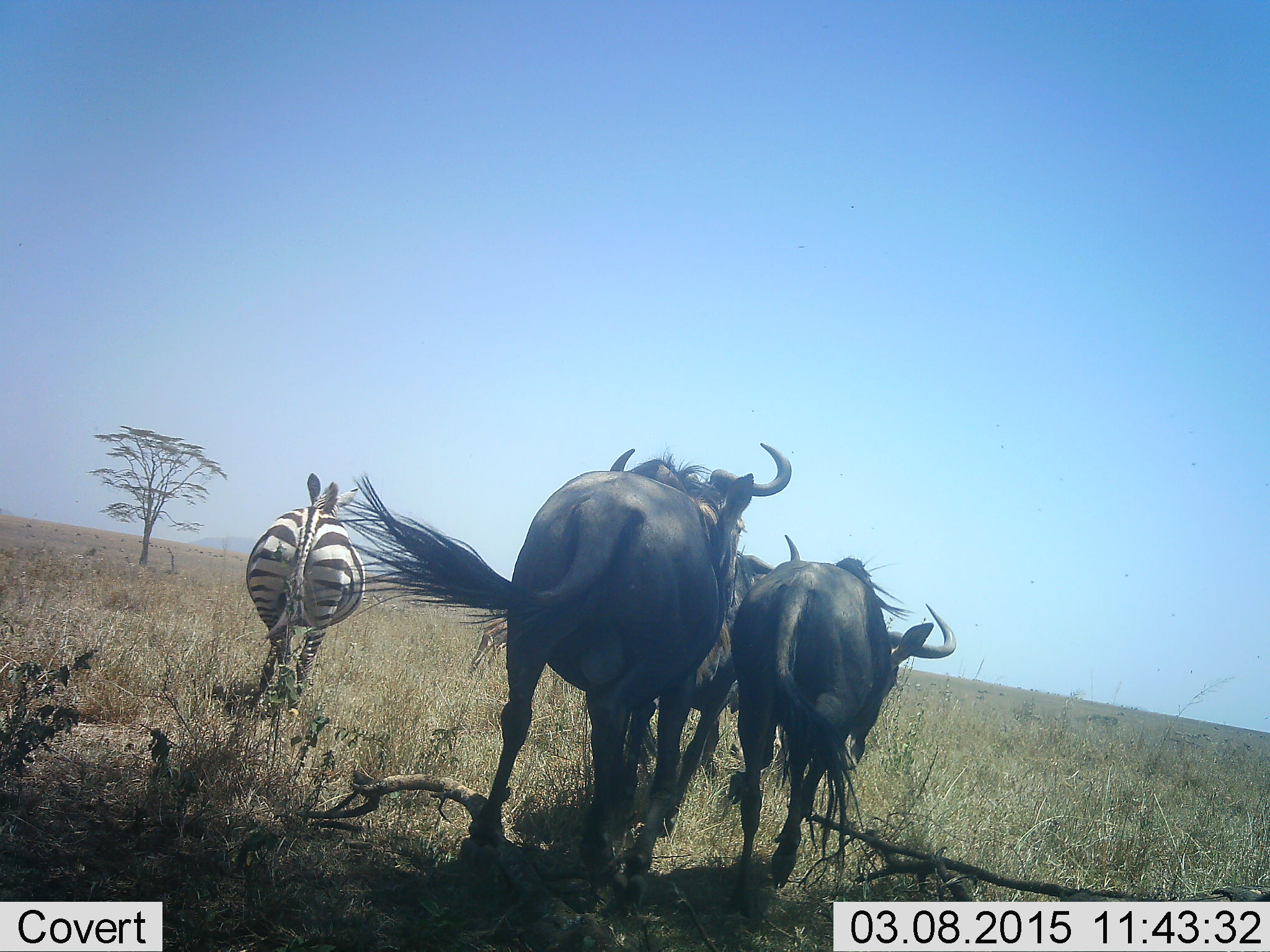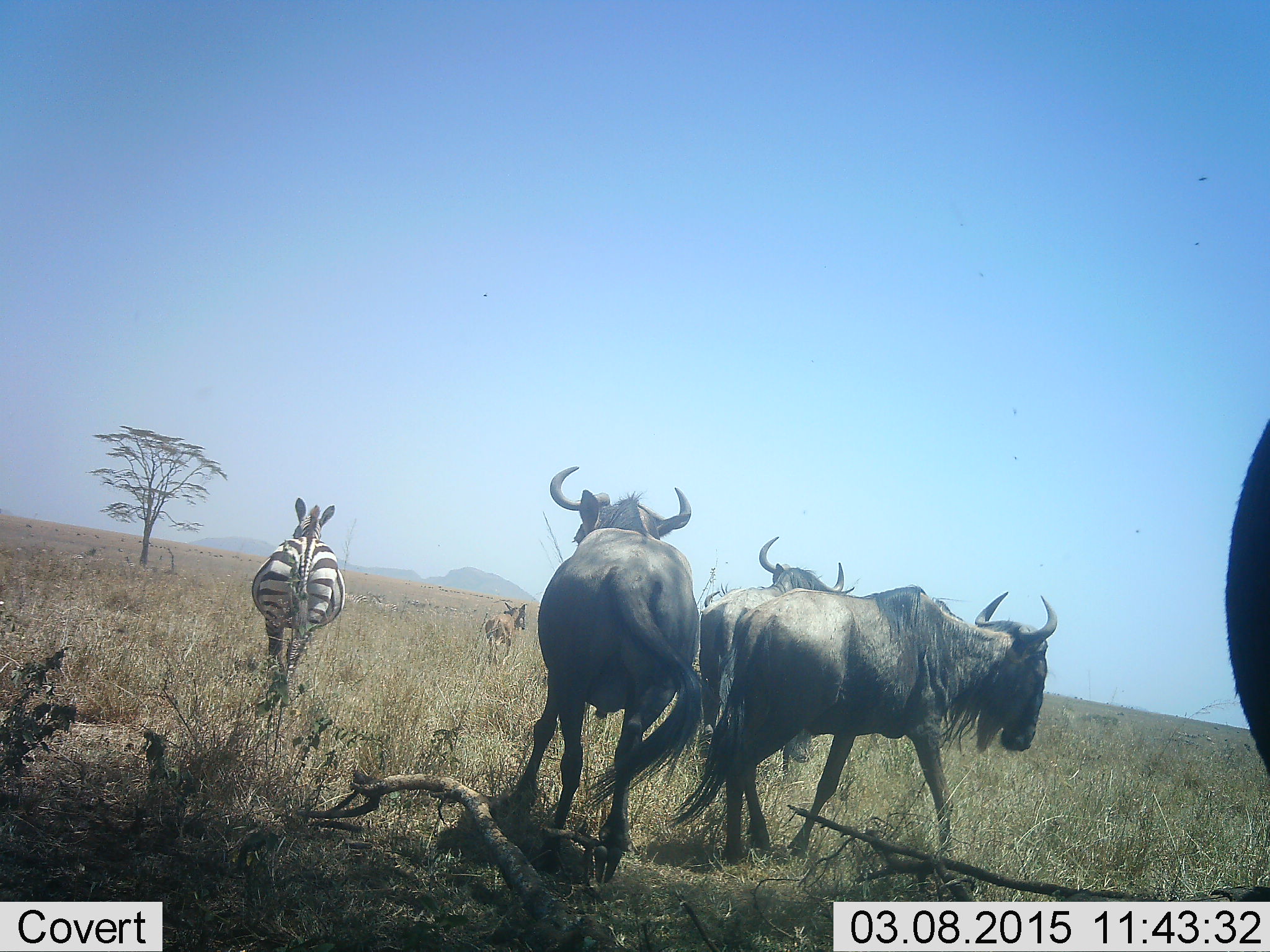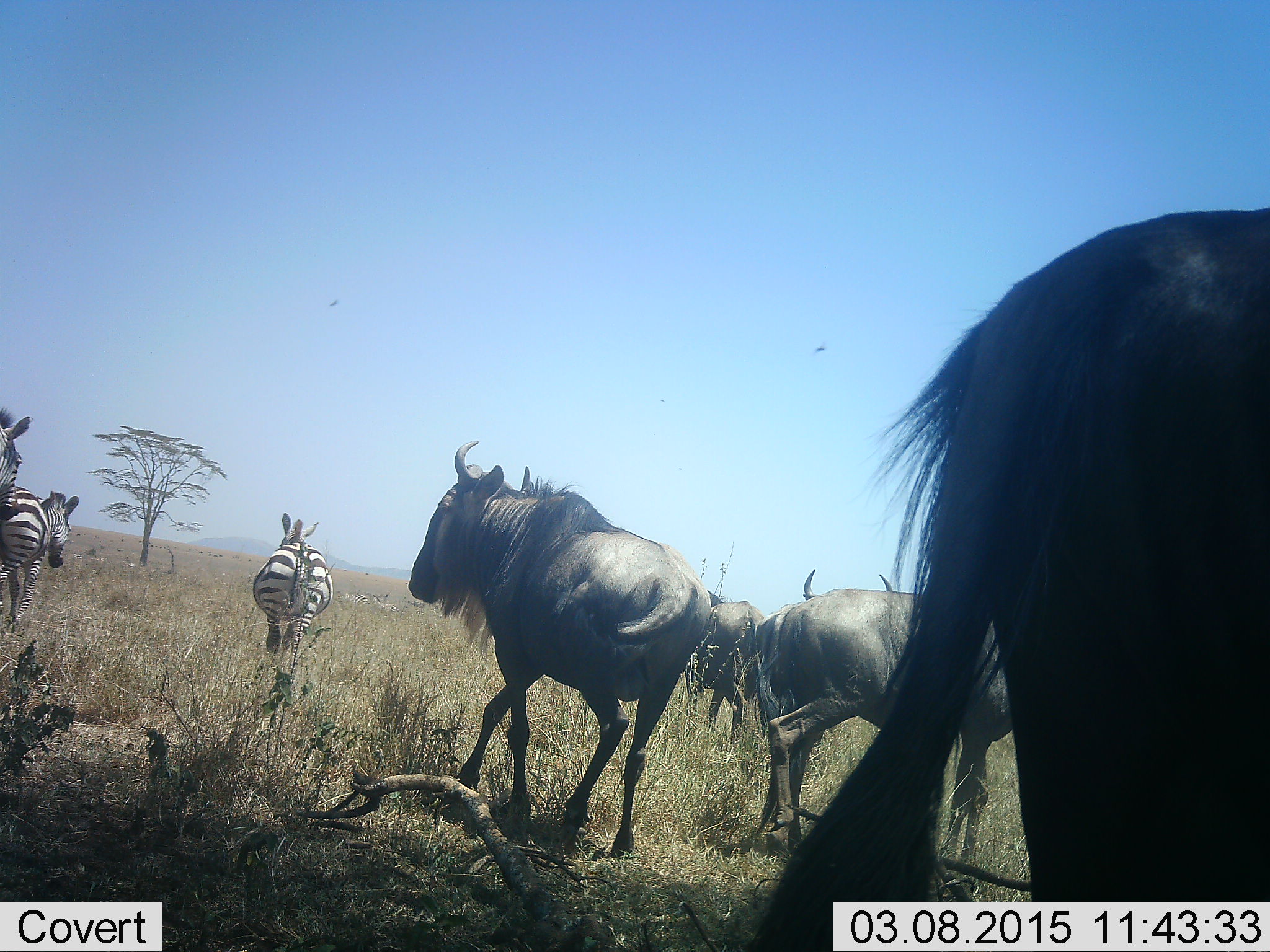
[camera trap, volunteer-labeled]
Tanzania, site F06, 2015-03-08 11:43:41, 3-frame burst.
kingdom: Animalia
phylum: Chordata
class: Mammalia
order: Artiodactyla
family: Bovidae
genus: Connochaetes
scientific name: Connochaetes taurinus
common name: blue wildebeest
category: wildebeest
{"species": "wildebeest (blue wildebeest) (Connochaetes taurinus)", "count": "4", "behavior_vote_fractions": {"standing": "18%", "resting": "0%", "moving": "91%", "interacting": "0%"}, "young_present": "27%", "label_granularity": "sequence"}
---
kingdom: Animalia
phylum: Chordata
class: Mammalia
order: Perissodactyla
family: Equidae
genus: Equus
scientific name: Equus quagga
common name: plains zebra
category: zebra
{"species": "zebra (plains zebra) (Equus quagga)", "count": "3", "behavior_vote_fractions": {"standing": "10%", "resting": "0%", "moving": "90%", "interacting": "0%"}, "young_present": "0%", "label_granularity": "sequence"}